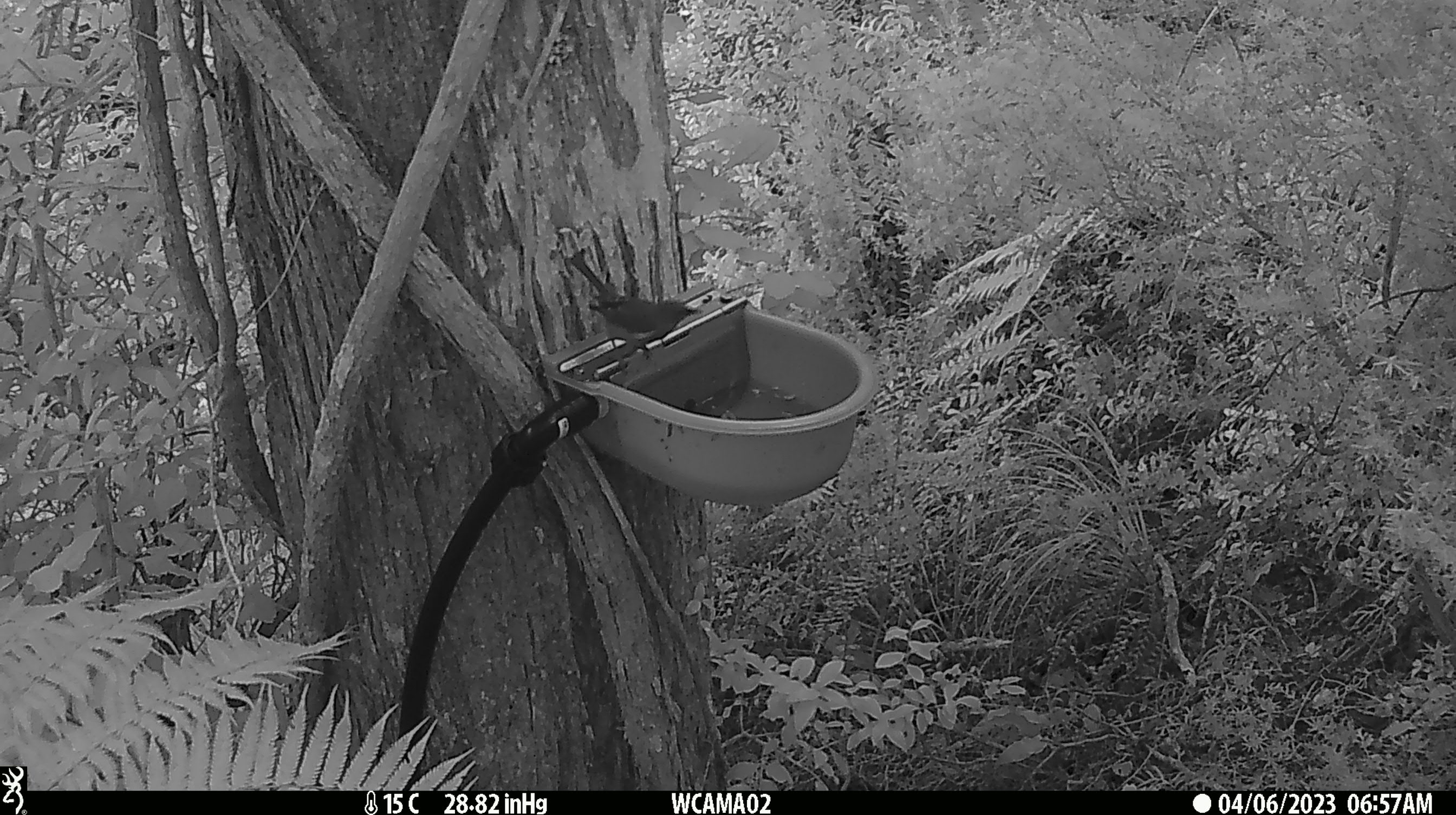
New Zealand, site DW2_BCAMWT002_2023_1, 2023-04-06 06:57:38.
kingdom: Animalia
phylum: Chordata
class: Aves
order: Passeriformes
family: Meliphagidae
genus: Anthornis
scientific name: Anthornis melanura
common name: new zealand bellbird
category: bellbird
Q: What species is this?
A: Bellbird (new zealand bellbird) (Anthornis melanura).